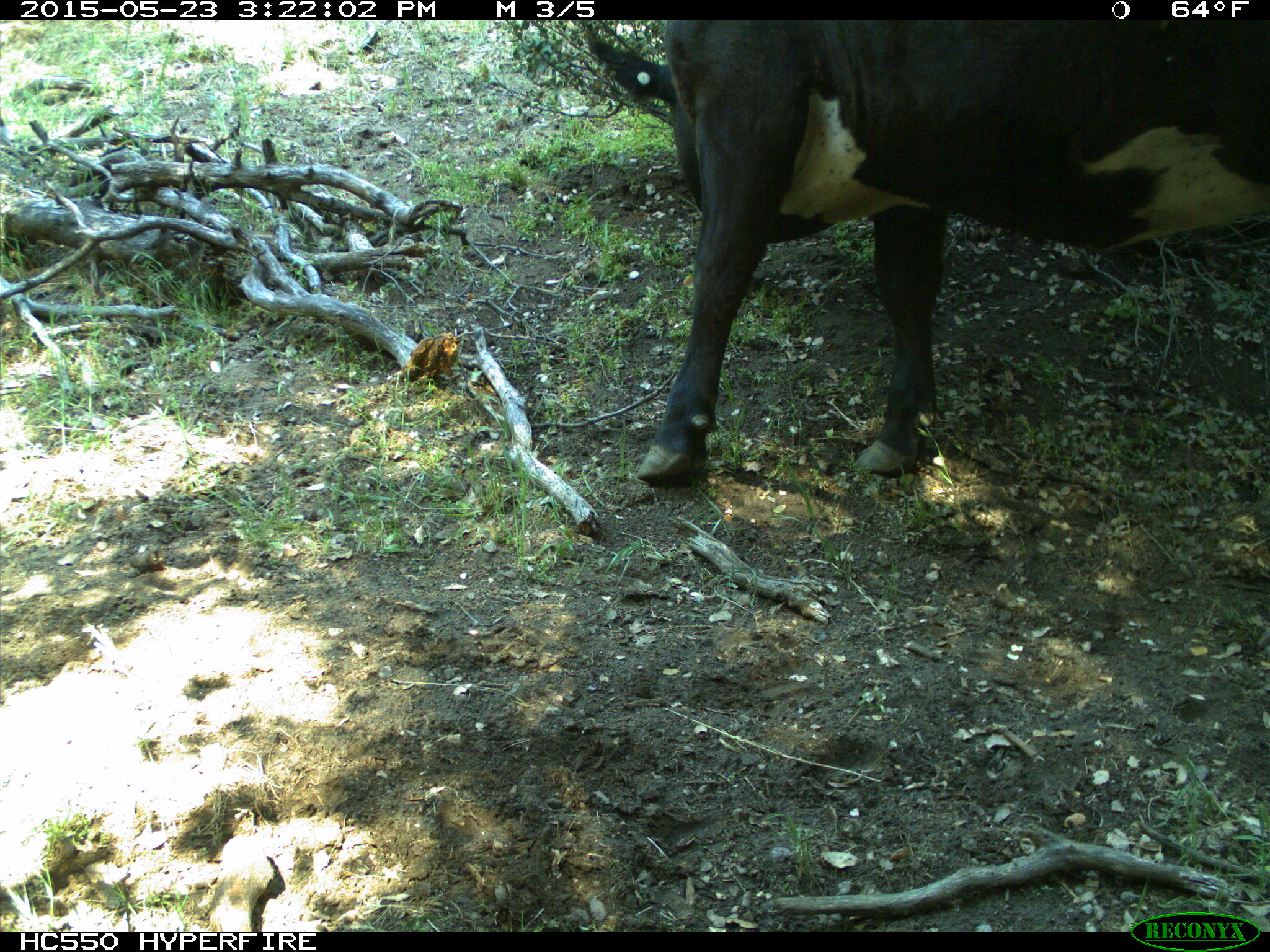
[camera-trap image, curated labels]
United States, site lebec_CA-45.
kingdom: Animalia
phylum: Chordata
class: Mammalia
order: Artiodactyla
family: Bovidae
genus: Bos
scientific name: Bos taurus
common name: domestic cow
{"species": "Bos taurus (domestic cow)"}